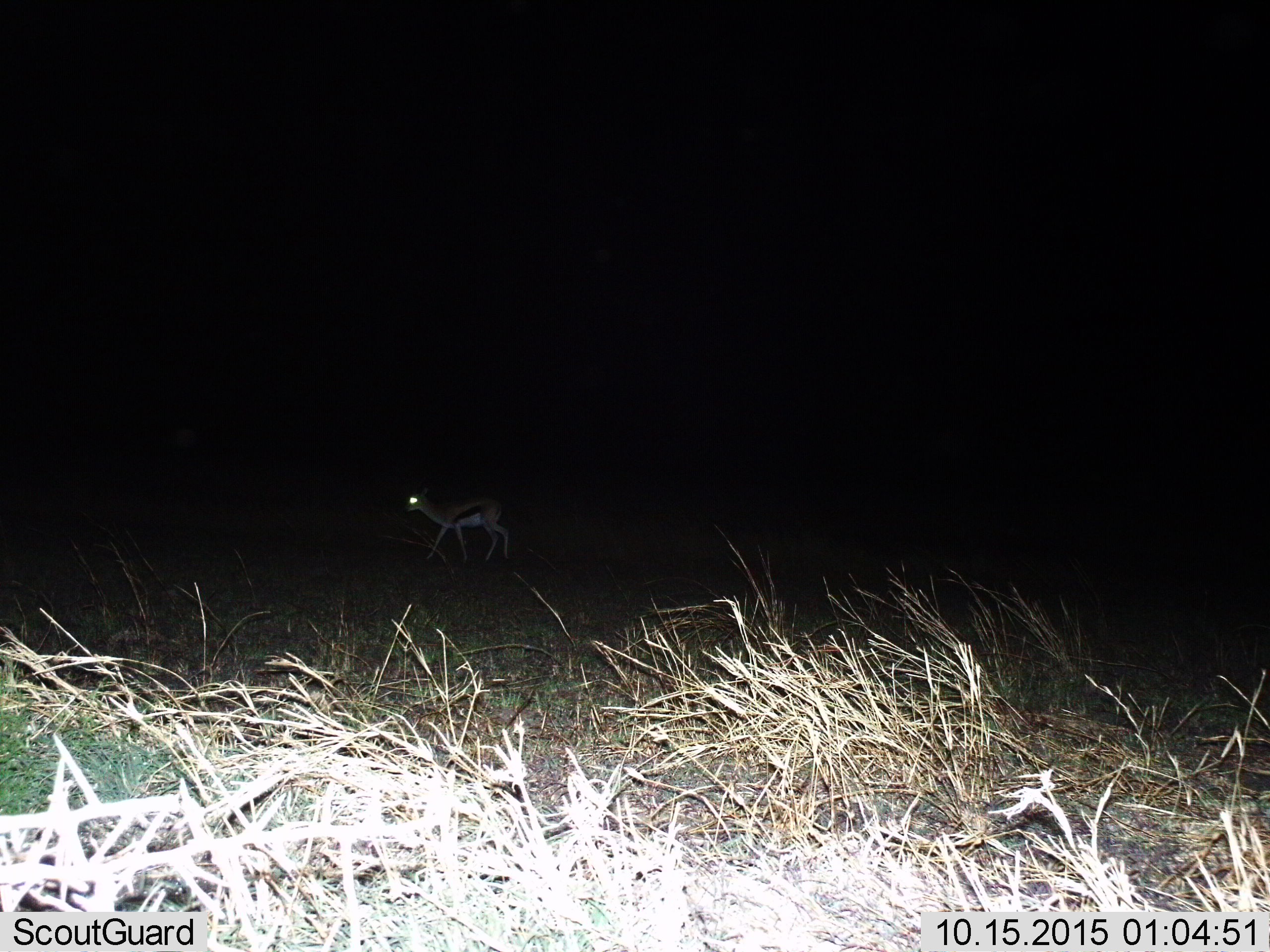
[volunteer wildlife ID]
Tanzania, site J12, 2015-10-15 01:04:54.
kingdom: Animalia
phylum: Chordata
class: Mammalia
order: Artiodactyla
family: Bovidae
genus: Eudorcas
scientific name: Eudorcas thomsonii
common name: thomson's gazelle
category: gazellethomsons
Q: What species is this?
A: Gazellethomsons (thomson's gazelle) (Eudorcas thomsonii).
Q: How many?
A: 1.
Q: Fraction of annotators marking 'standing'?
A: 56%.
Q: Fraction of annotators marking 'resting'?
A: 0%.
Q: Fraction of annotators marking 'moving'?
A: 56%.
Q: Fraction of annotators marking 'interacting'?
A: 0%.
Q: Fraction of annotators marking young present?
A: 11%.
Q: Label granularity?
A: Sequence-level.